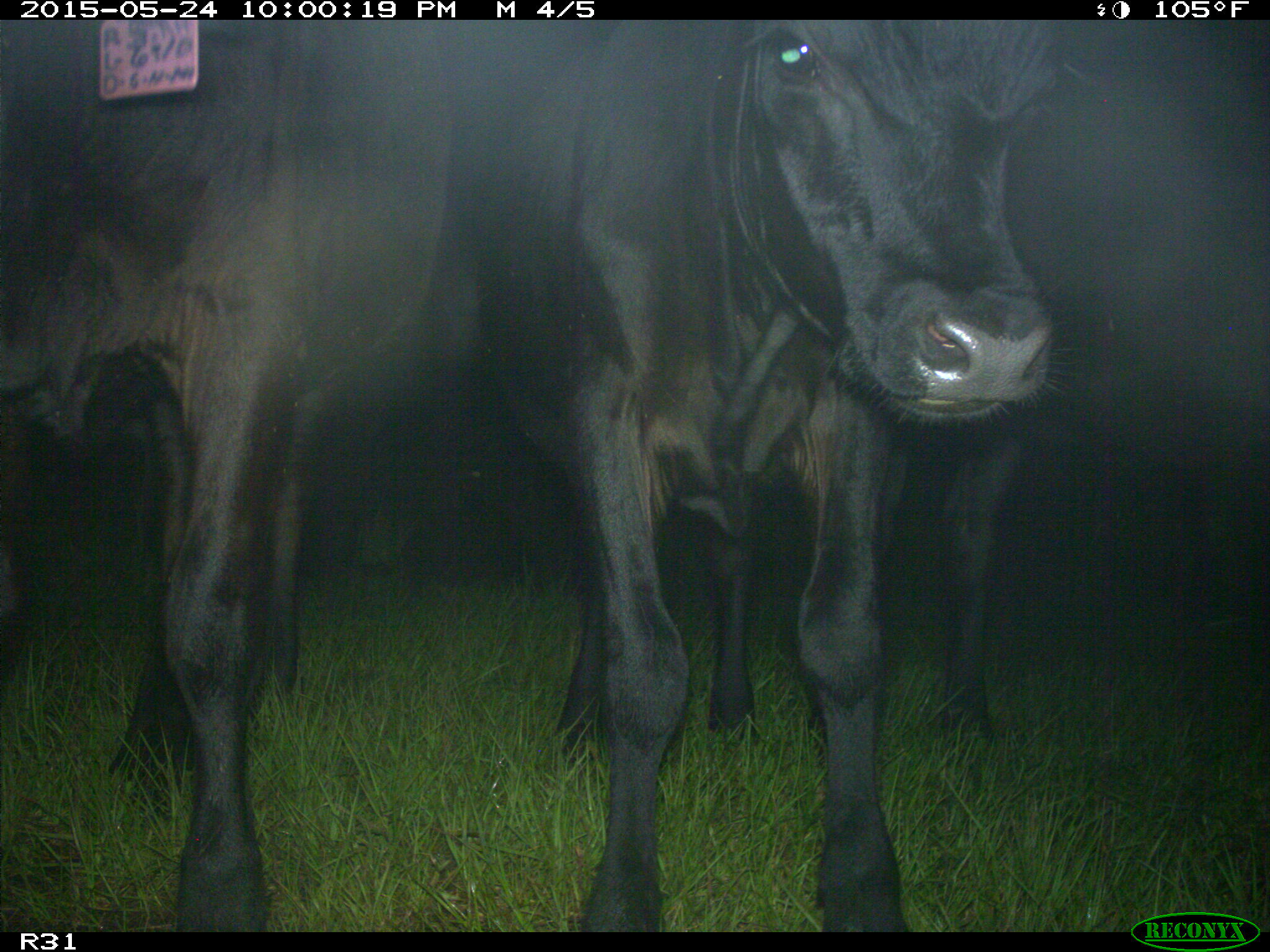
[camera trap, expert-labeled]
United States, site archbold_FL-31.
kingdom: Animalia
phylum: Chordata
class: Mammalia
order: Artiodactyla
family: Bovidae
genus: Bos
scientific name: Bos taurus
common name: domestic cow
Bos taurus (domestic cow).